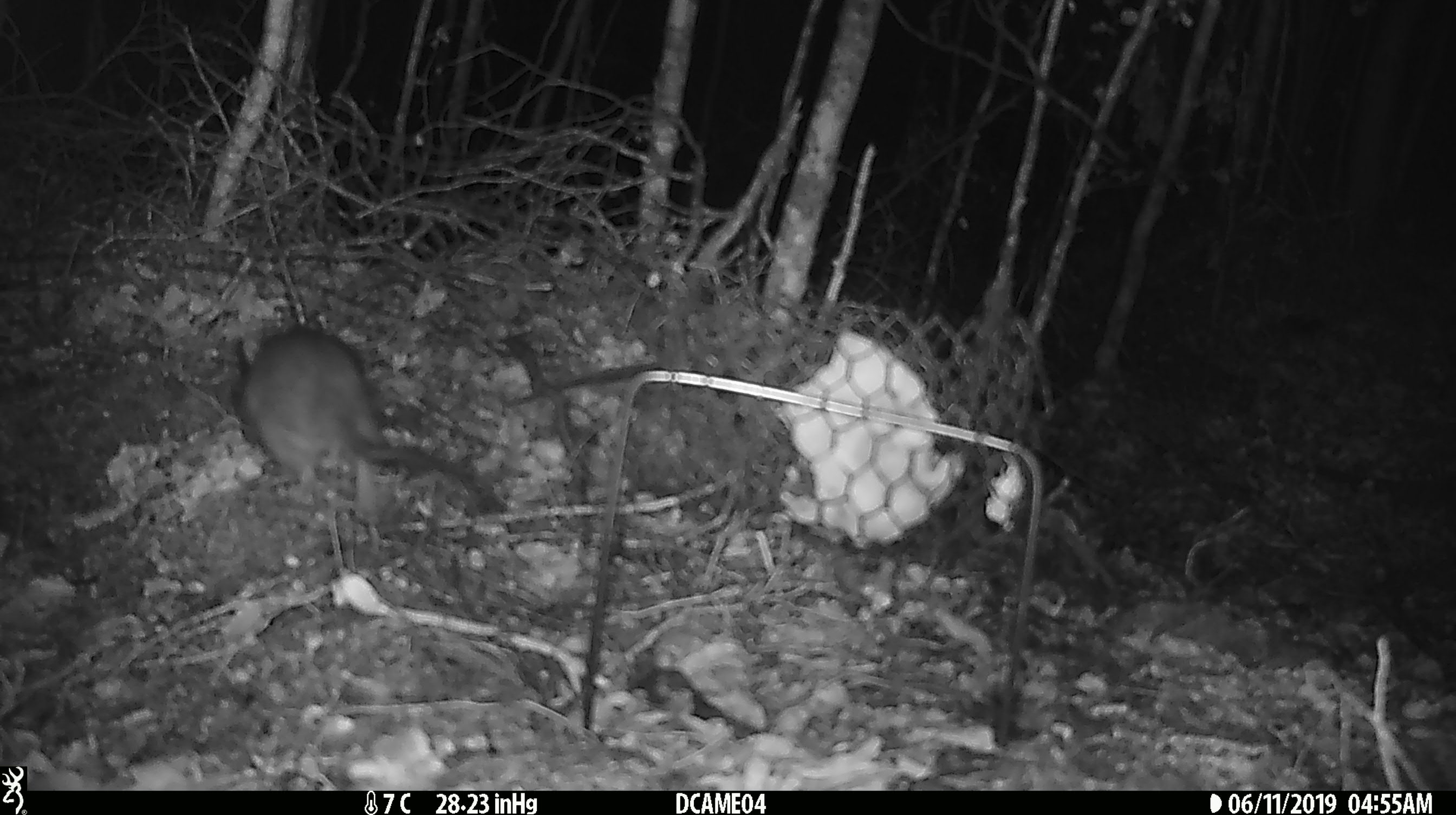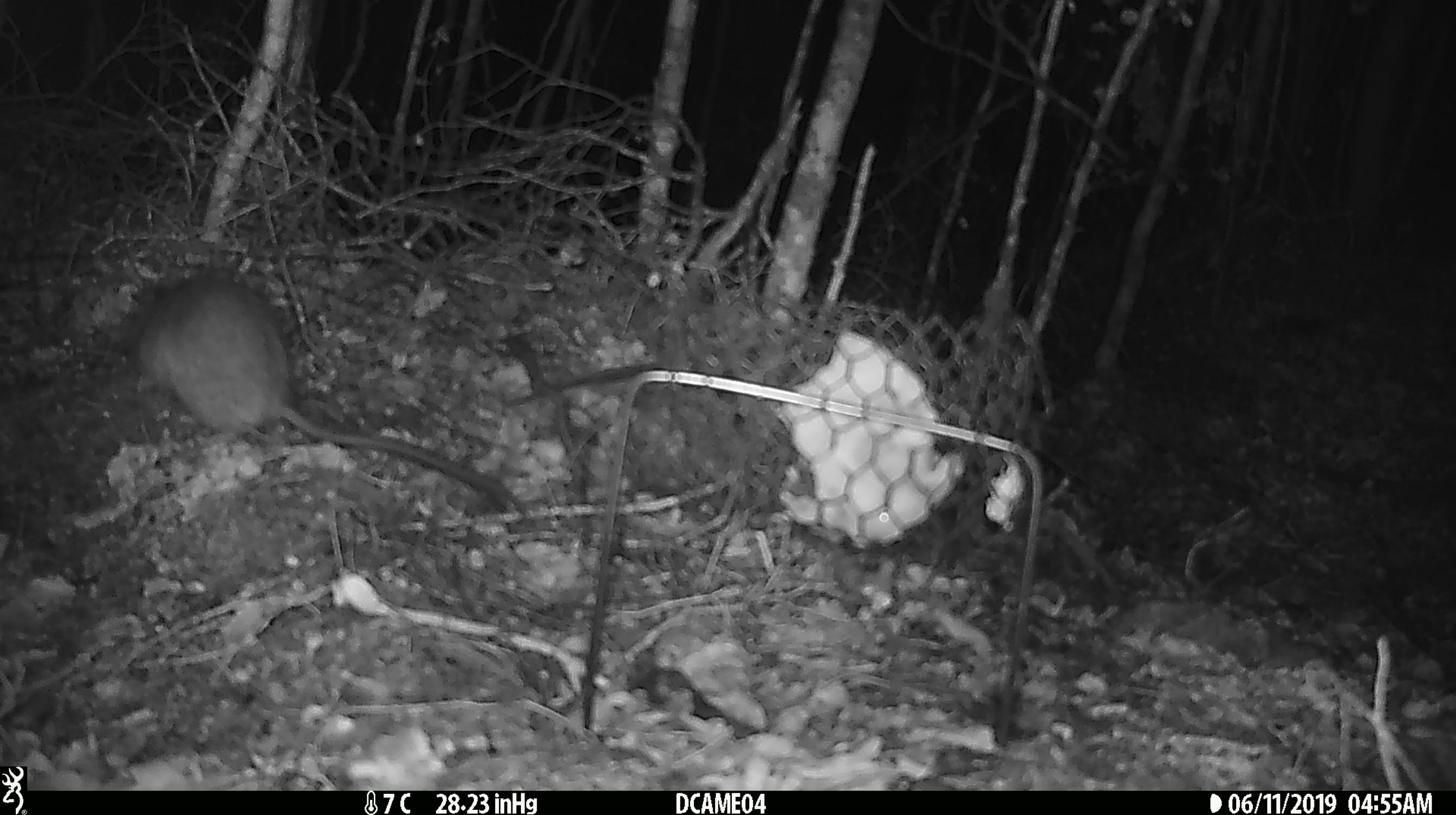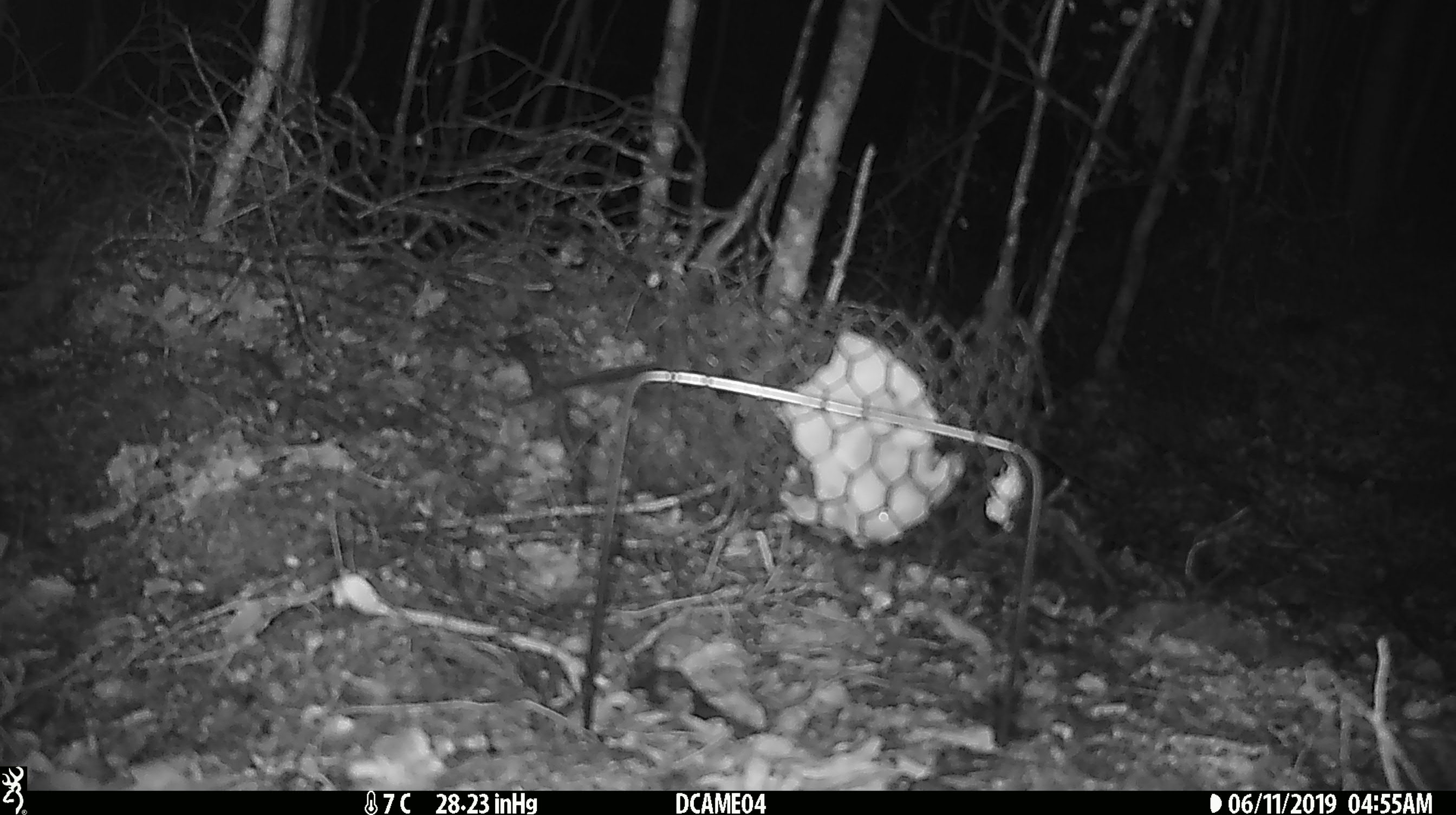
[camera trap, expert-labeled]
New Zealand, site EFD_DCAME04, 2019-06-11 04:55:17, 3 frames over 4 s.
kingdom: Animalia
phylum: Chordata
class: Mammalia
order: Rodentia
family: Muridae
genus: Rattus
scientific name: Rattus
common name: rat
Rat (Rattus).